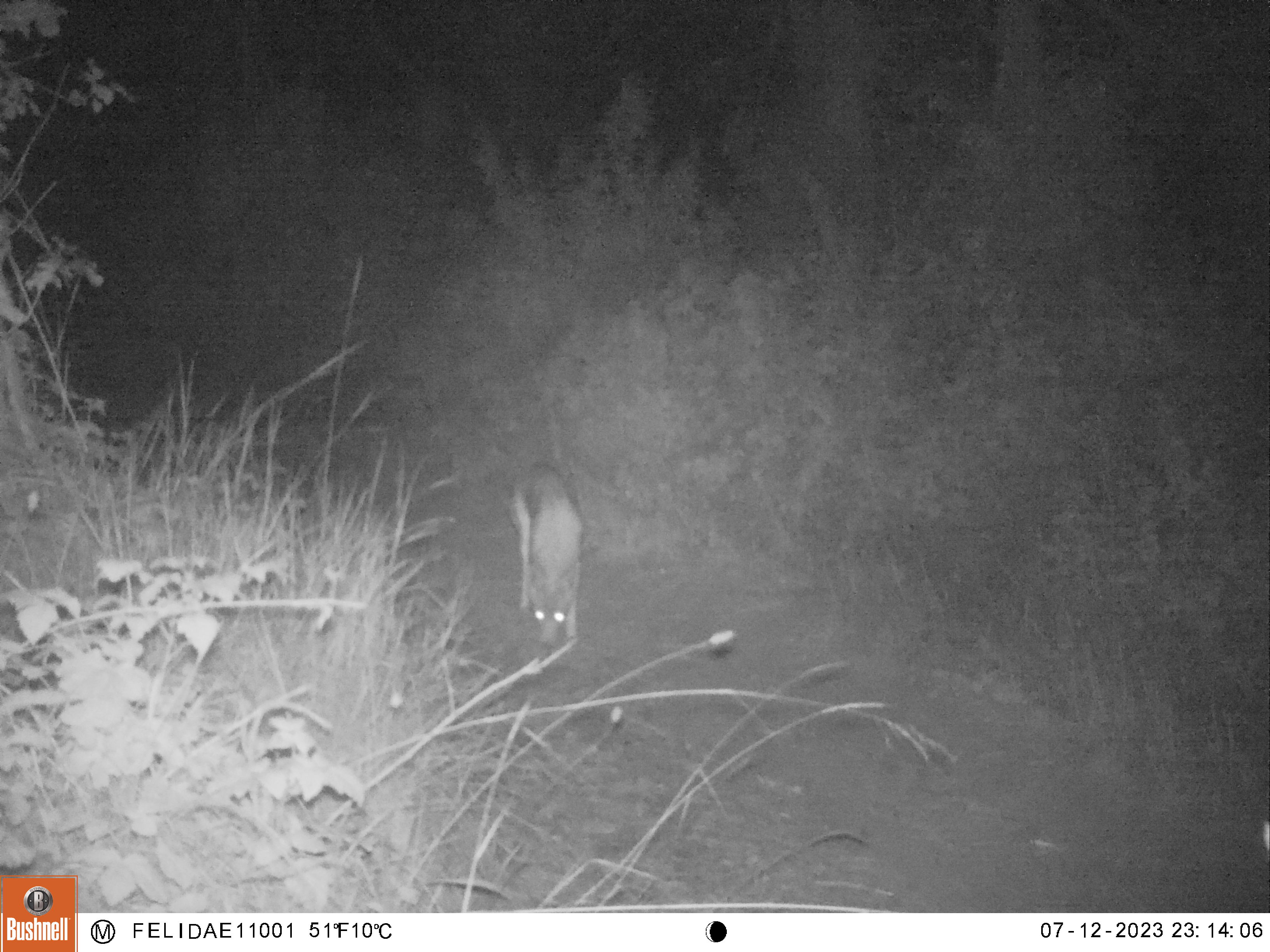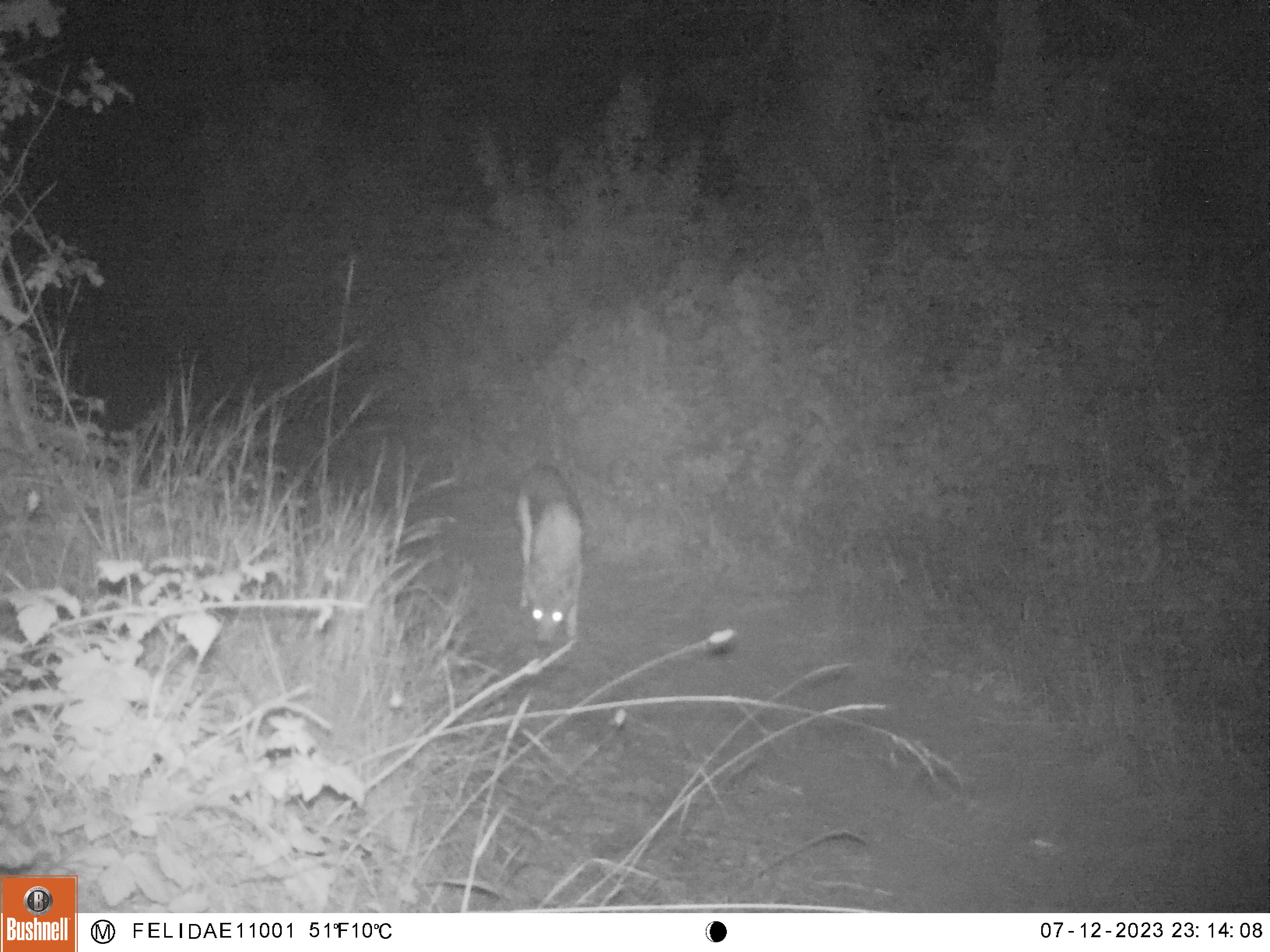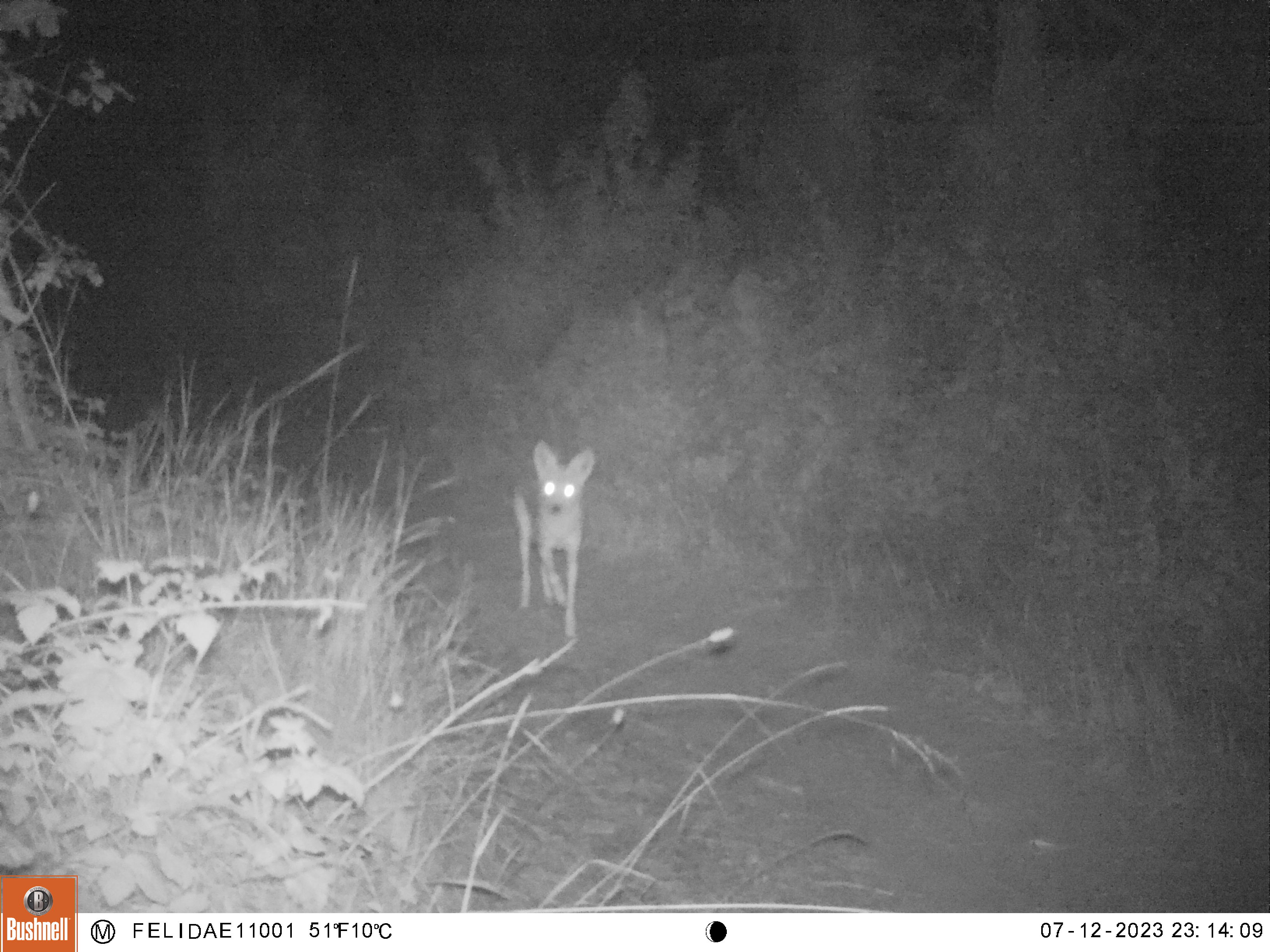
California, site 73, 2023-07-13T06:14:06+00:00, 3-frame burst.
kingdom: Animalia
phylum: Chordata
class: Mammalia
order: Carnivora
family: Canidae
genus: Canis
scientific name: Canis latrans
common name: coyote